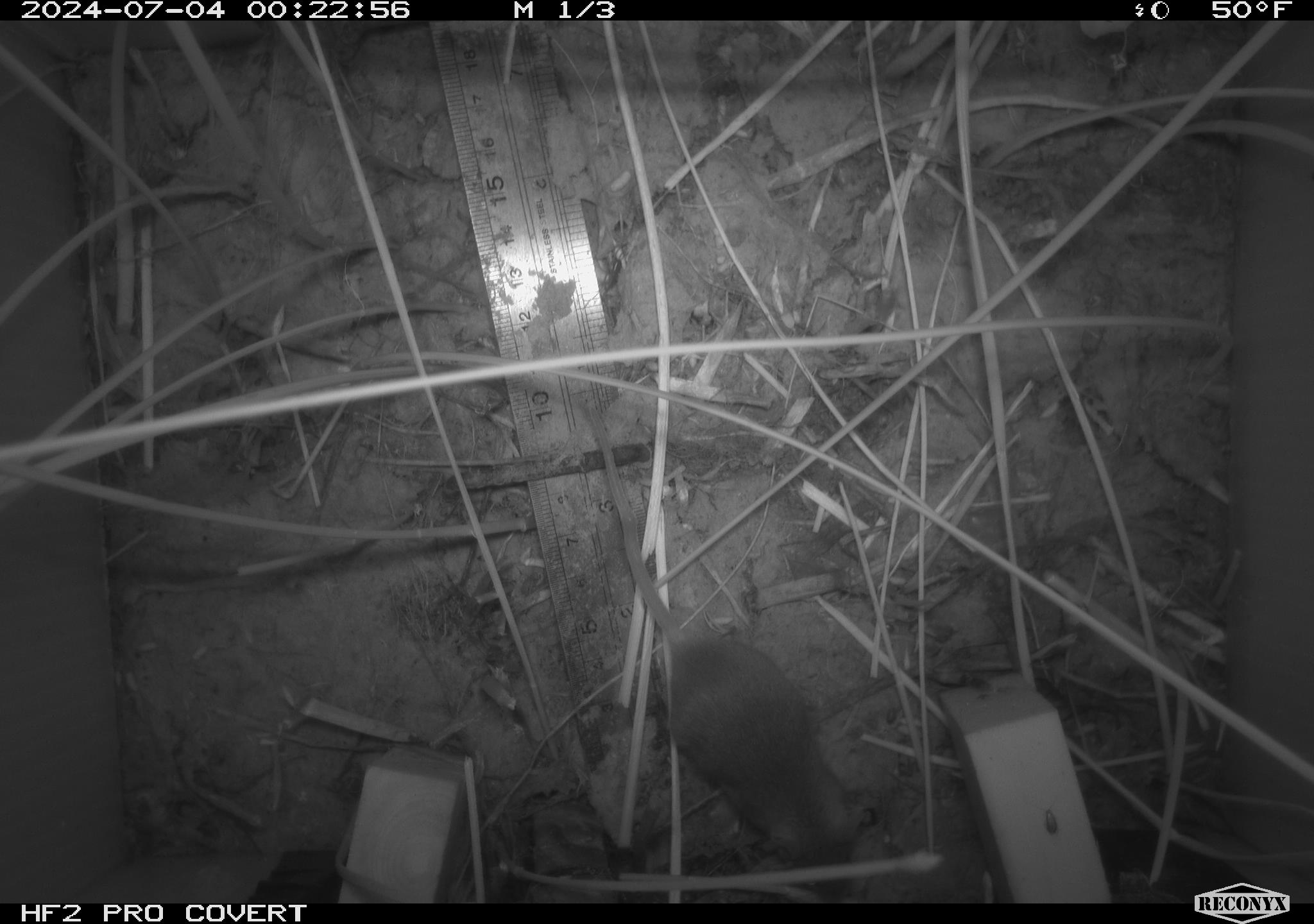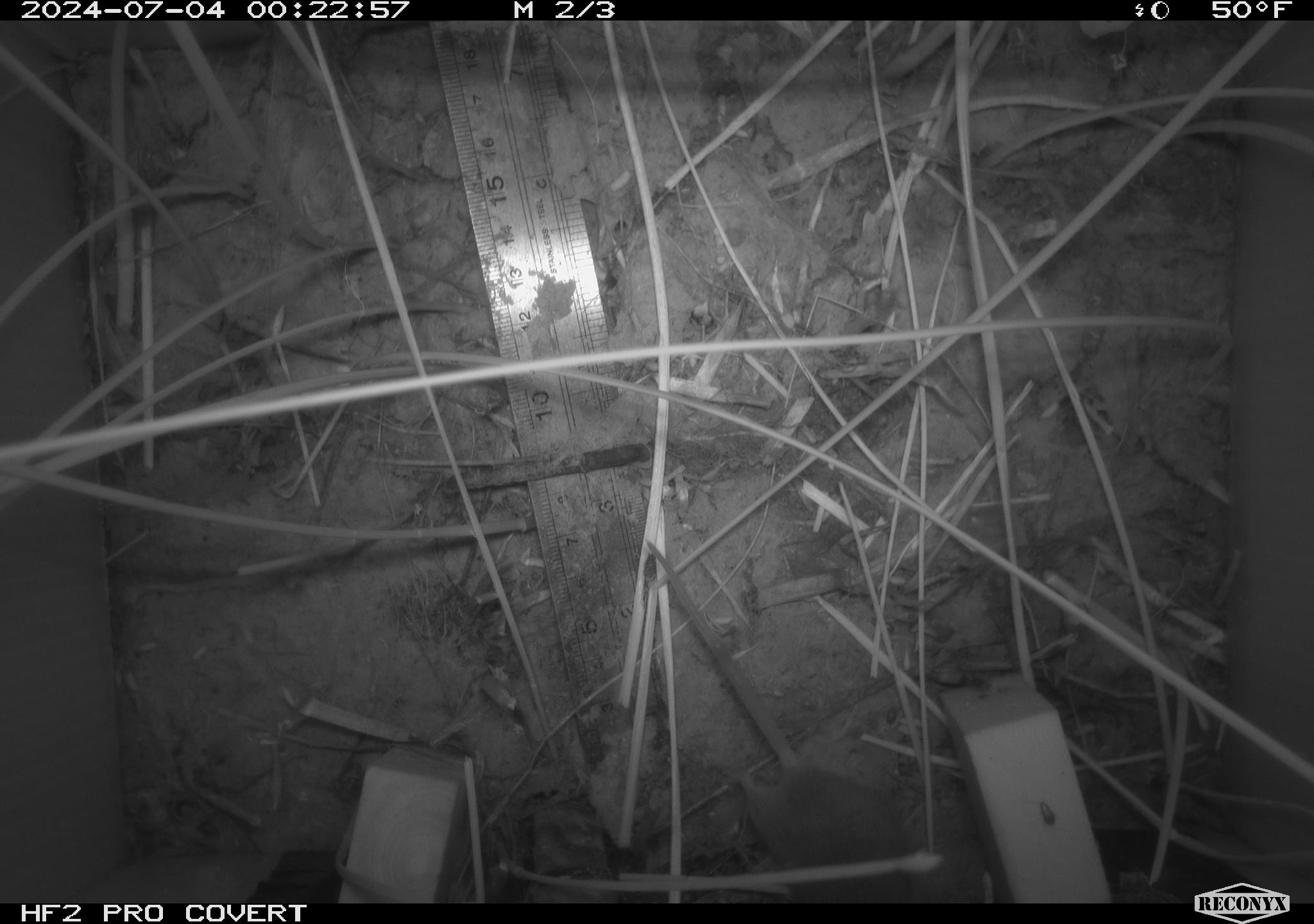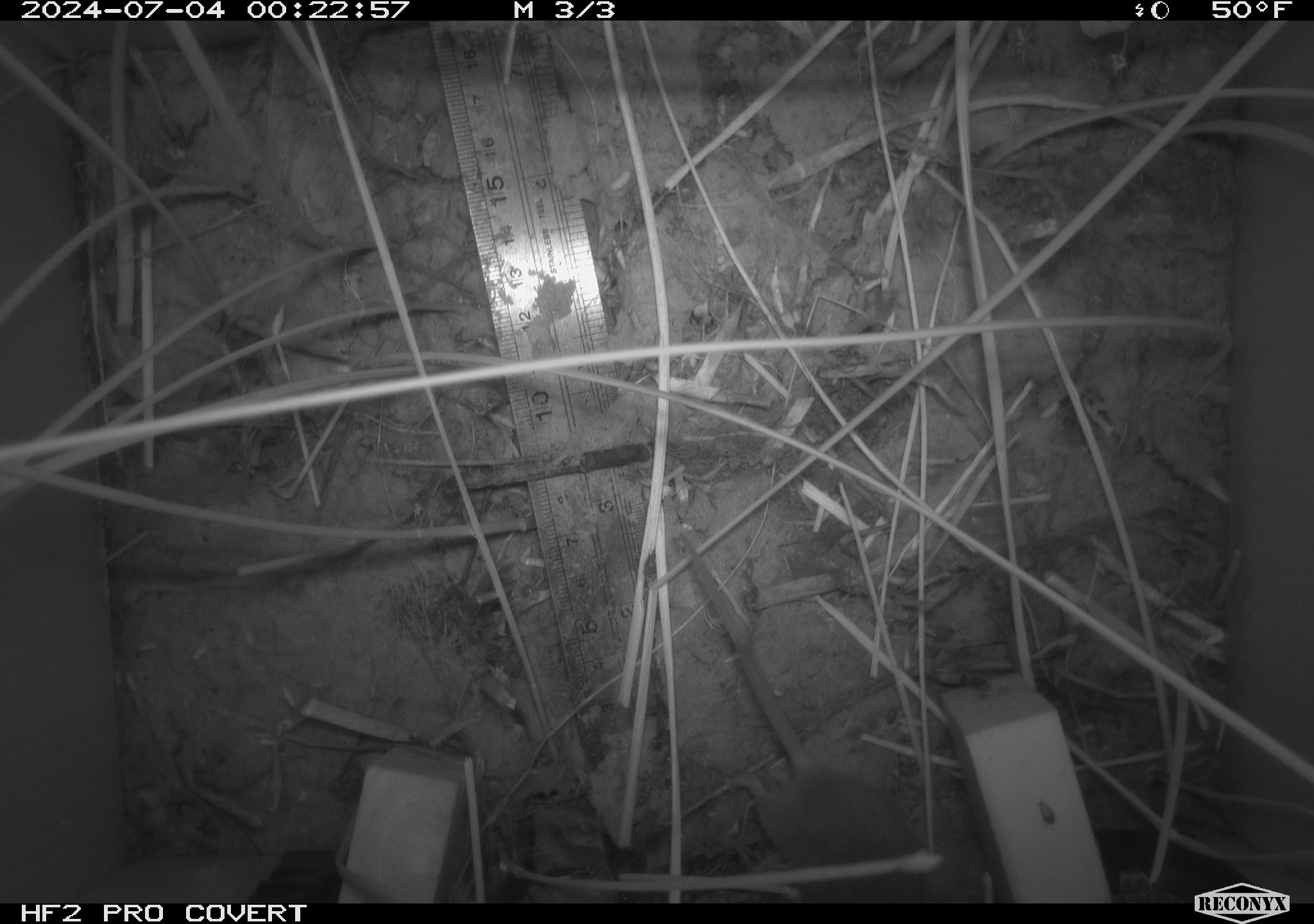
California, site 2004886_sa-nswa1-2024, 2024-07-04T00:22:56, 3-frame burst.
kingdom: Animalia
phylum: Chordata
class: Mammalia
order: Rodentia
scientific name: Rodentia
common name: rodent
Rodent (Rodentia).